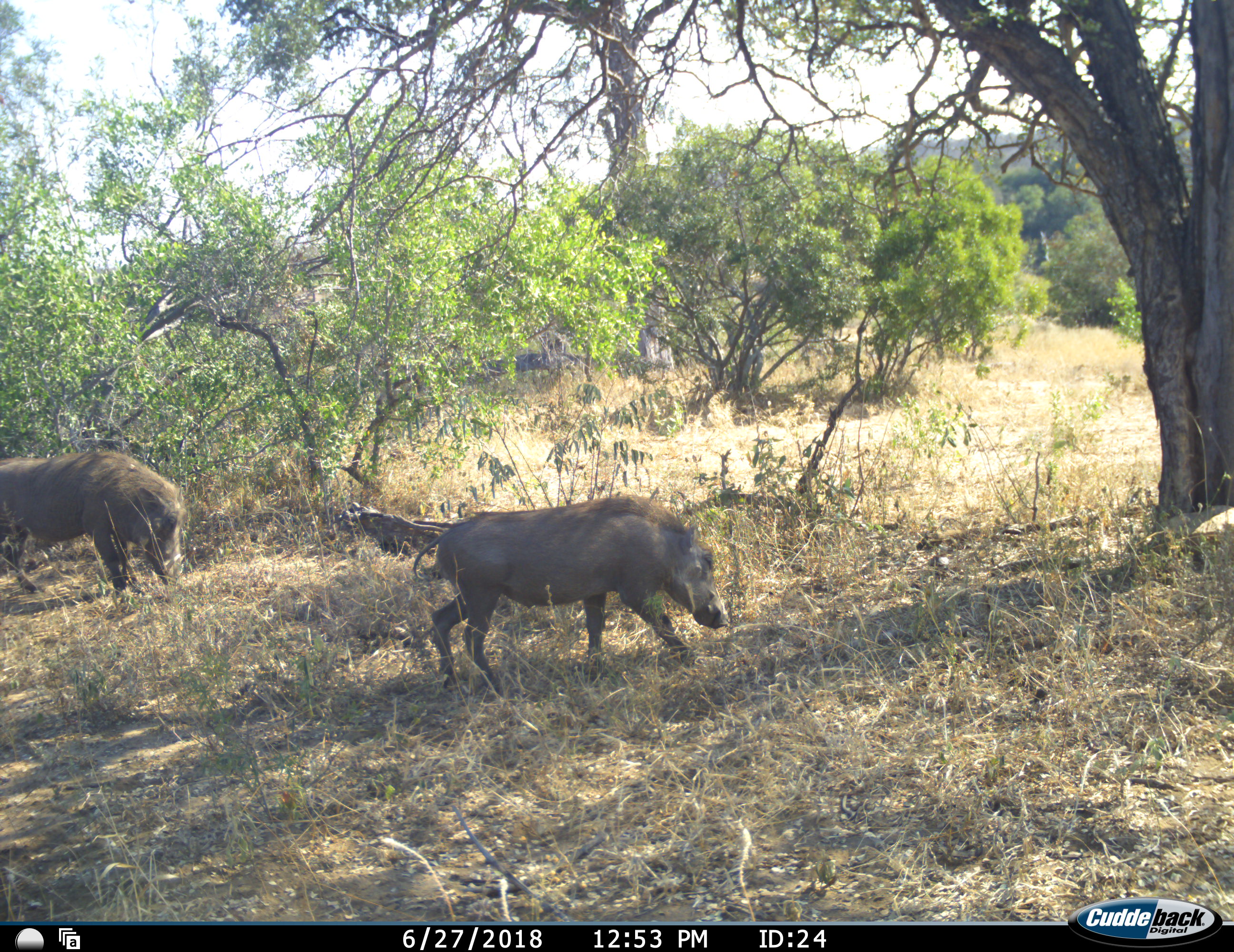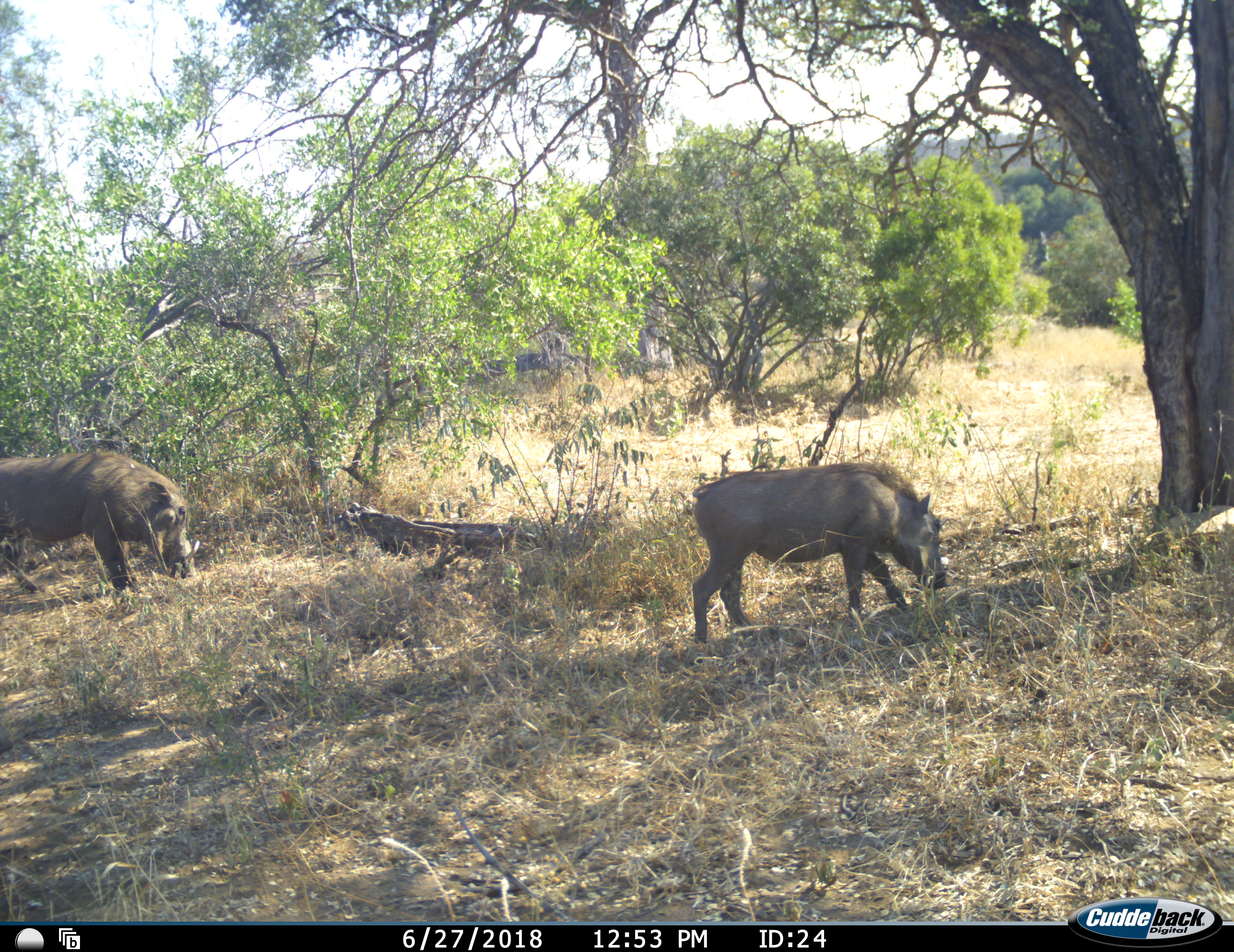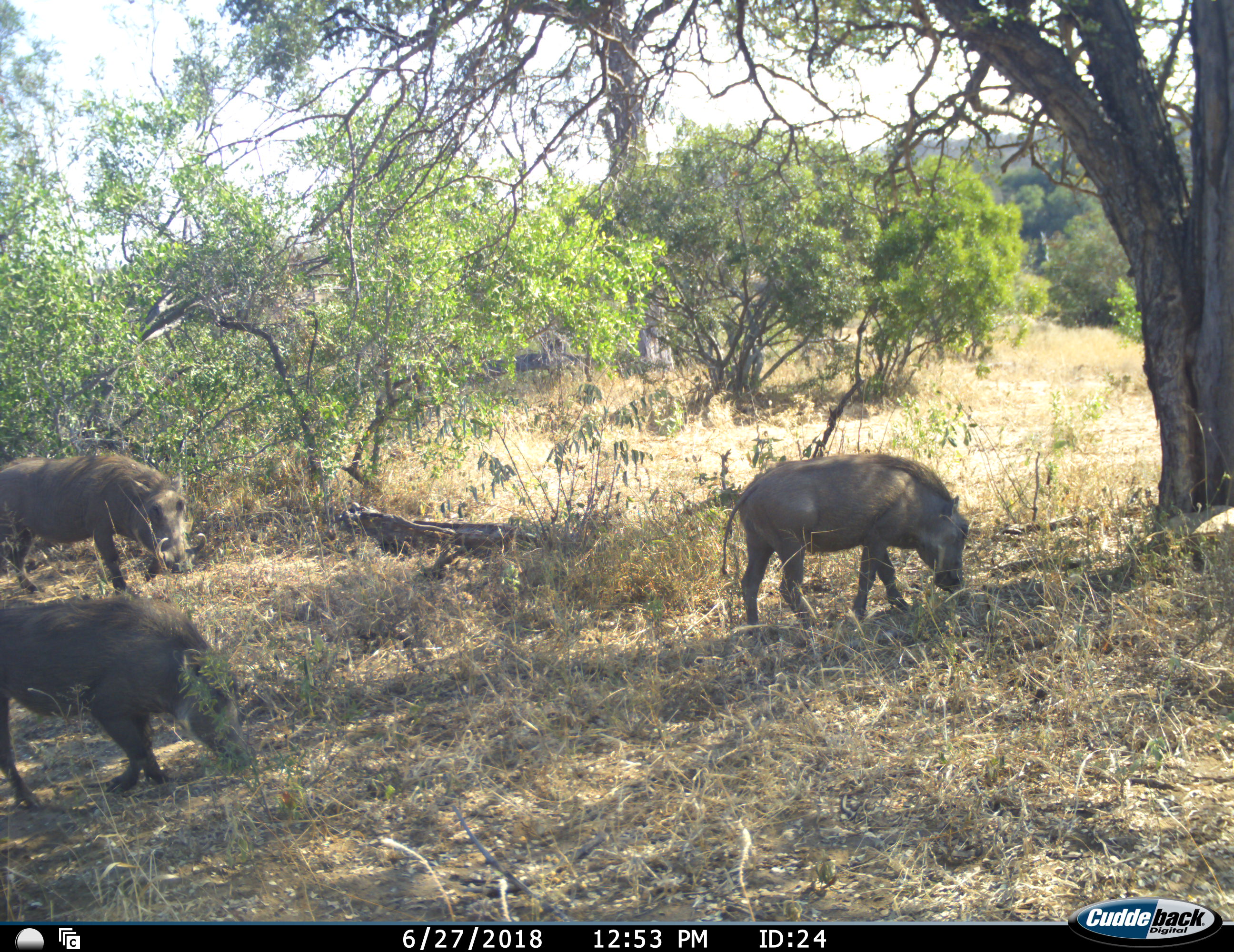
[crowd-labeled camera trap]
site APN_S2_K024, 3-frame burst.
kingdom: Animalia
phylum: Chordata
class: Mammalia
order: Artiodactyla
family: Suidae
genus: Phacochoerus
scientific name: Phacochoerus africanus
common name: warthog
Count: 3.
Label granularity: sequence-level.